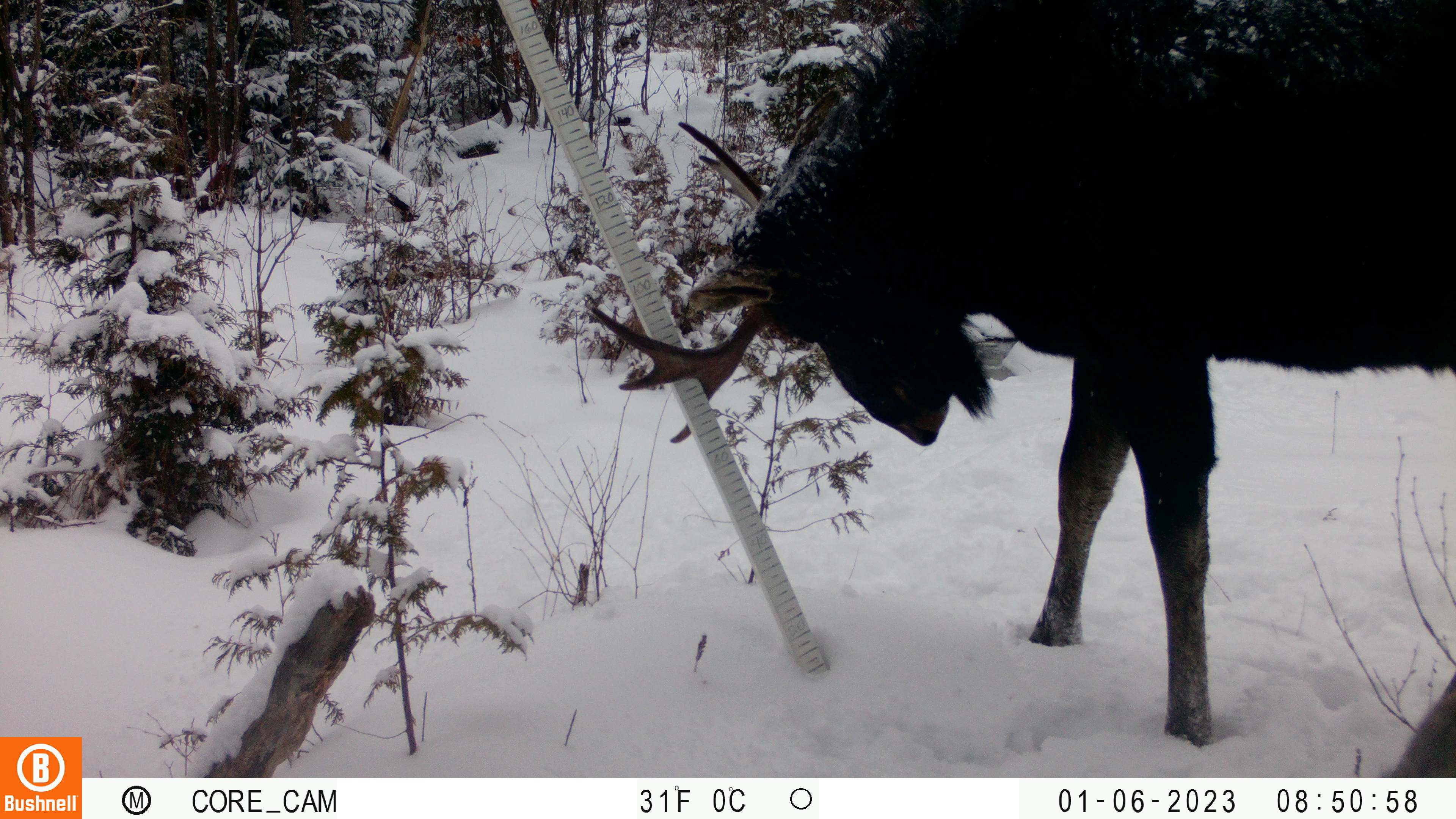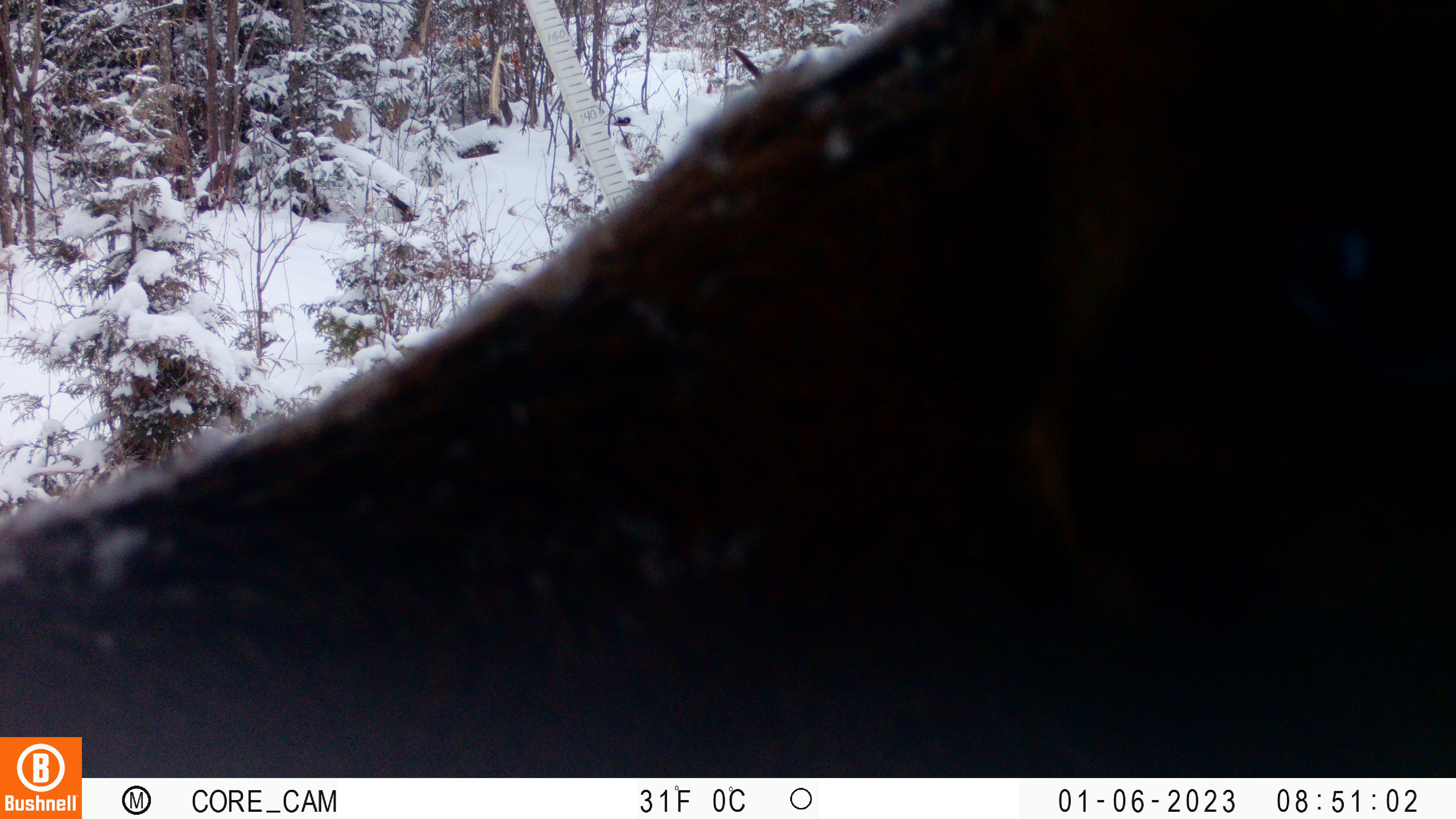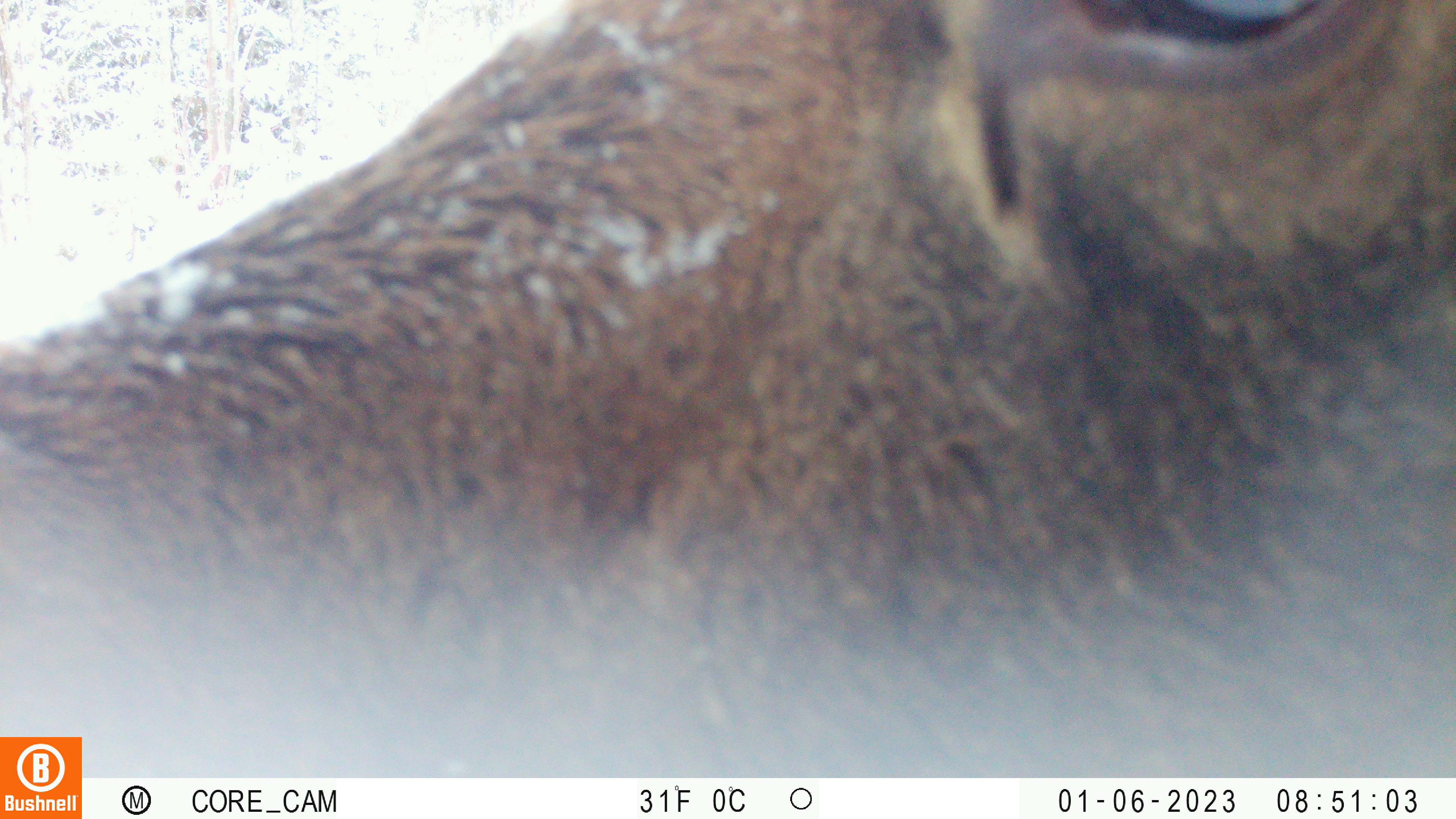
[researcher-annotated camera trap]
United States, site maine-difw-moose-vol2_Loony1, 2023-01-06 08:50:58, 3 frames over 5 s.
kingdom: Animalia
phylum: Chordata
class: Mammalia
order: Artiodactyla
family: Cervidae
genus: Alces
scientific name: Alces alces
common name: moose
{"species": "moose (Alces alces)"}